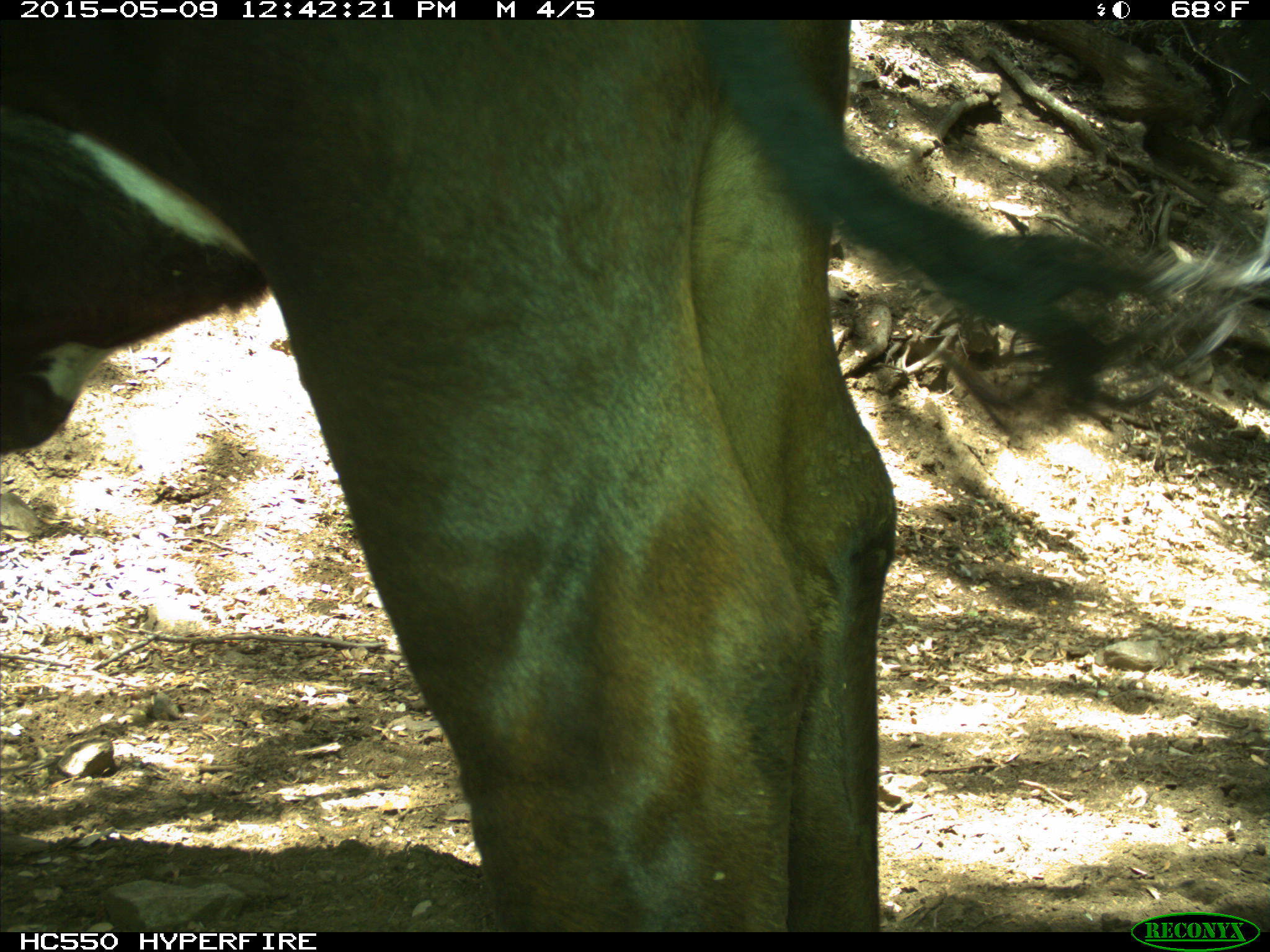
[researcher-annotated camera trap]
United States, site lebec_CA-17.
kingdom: Animalia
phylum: Chordata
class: Mammalia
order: Artiodactyla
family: Bovidae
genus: Bos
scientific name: Bos taurus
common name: domestic cow